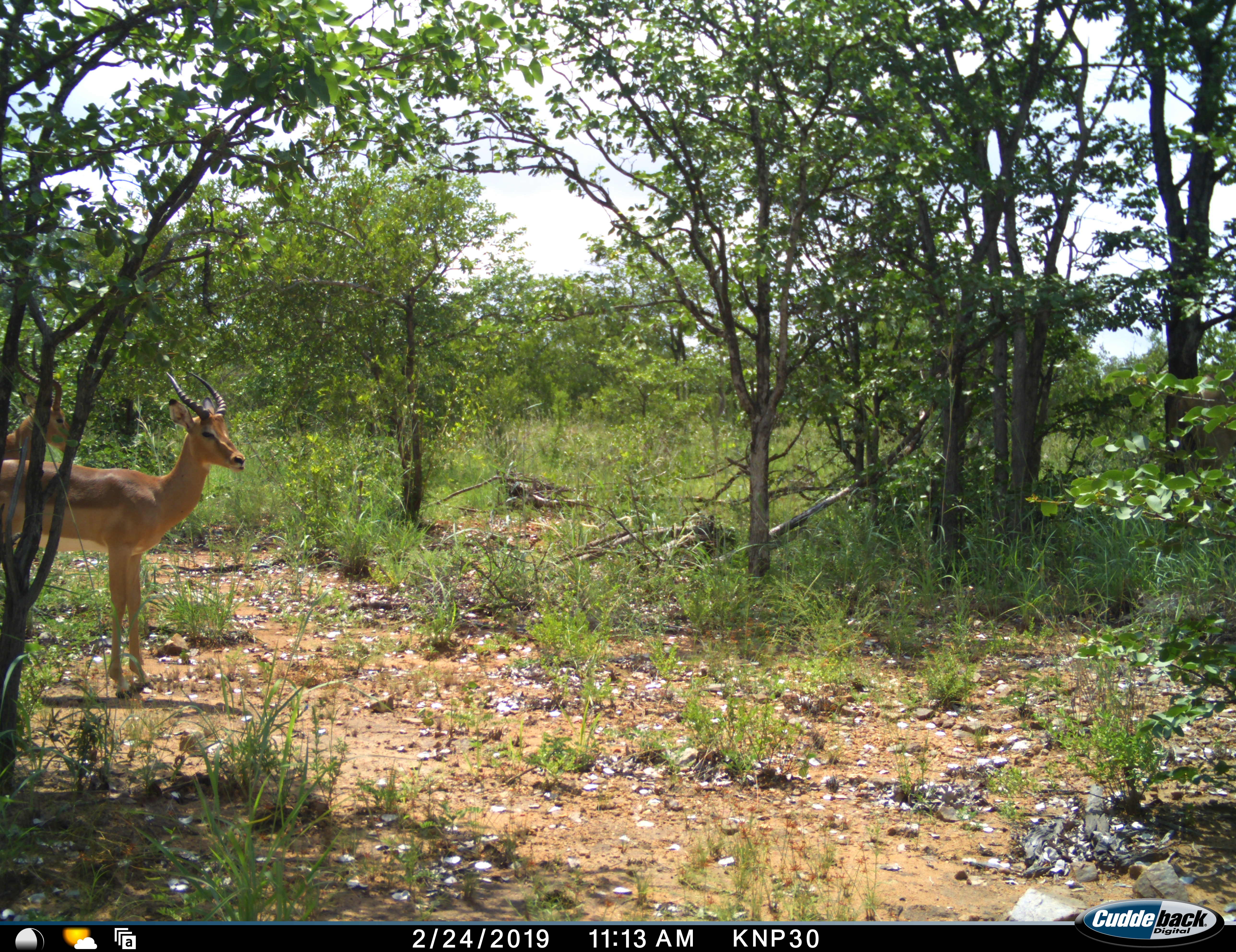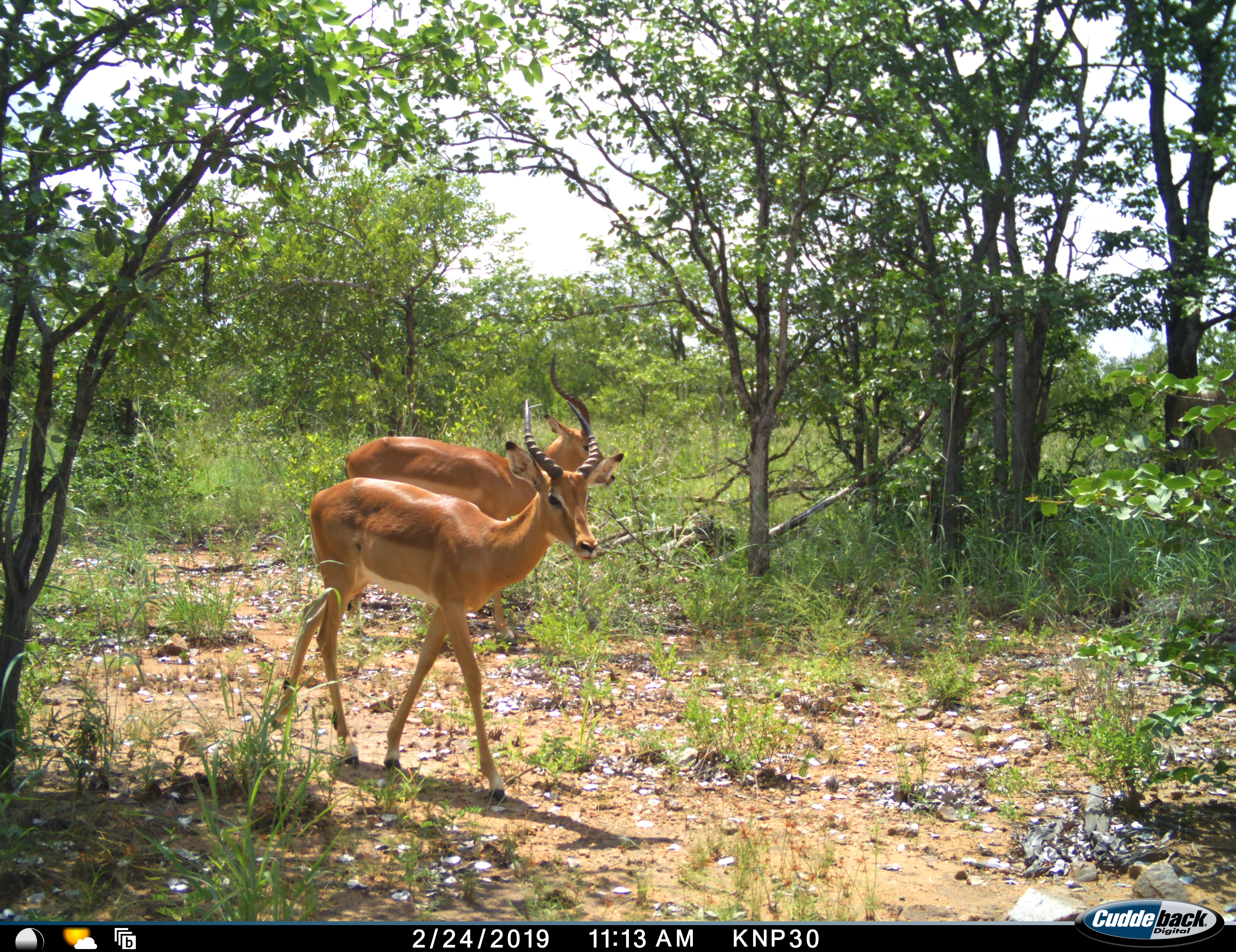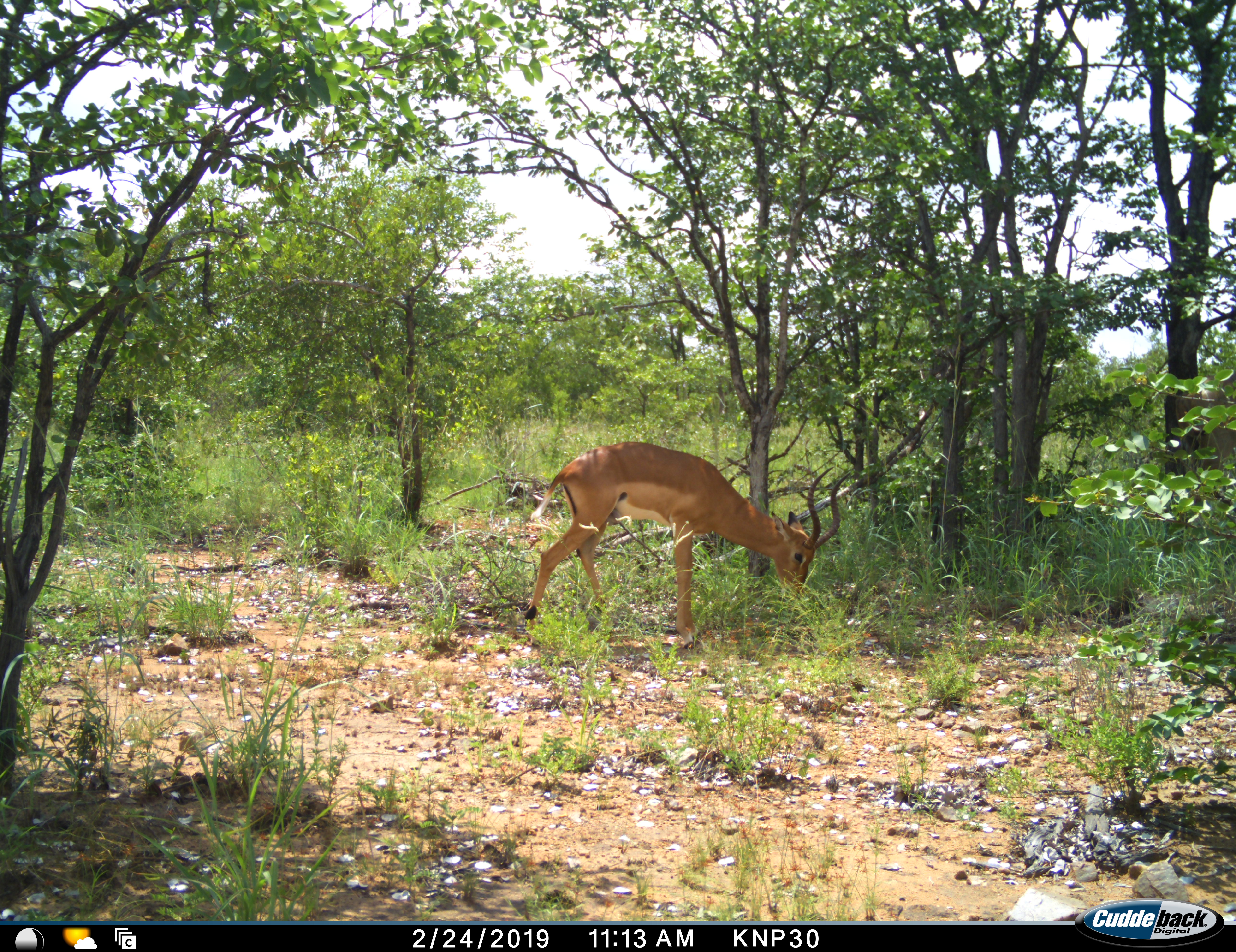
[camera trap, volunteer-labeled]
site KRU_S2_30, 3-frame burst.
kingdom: Animalia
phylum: Chordata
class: Mammalia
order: Artiodactyla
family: Bovidae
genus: Aepyceros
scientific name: Aepyceros melampus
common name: impala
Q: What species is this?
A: Impala (Aepyceros melampus).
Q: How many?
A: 2.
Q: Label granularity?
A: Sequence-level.